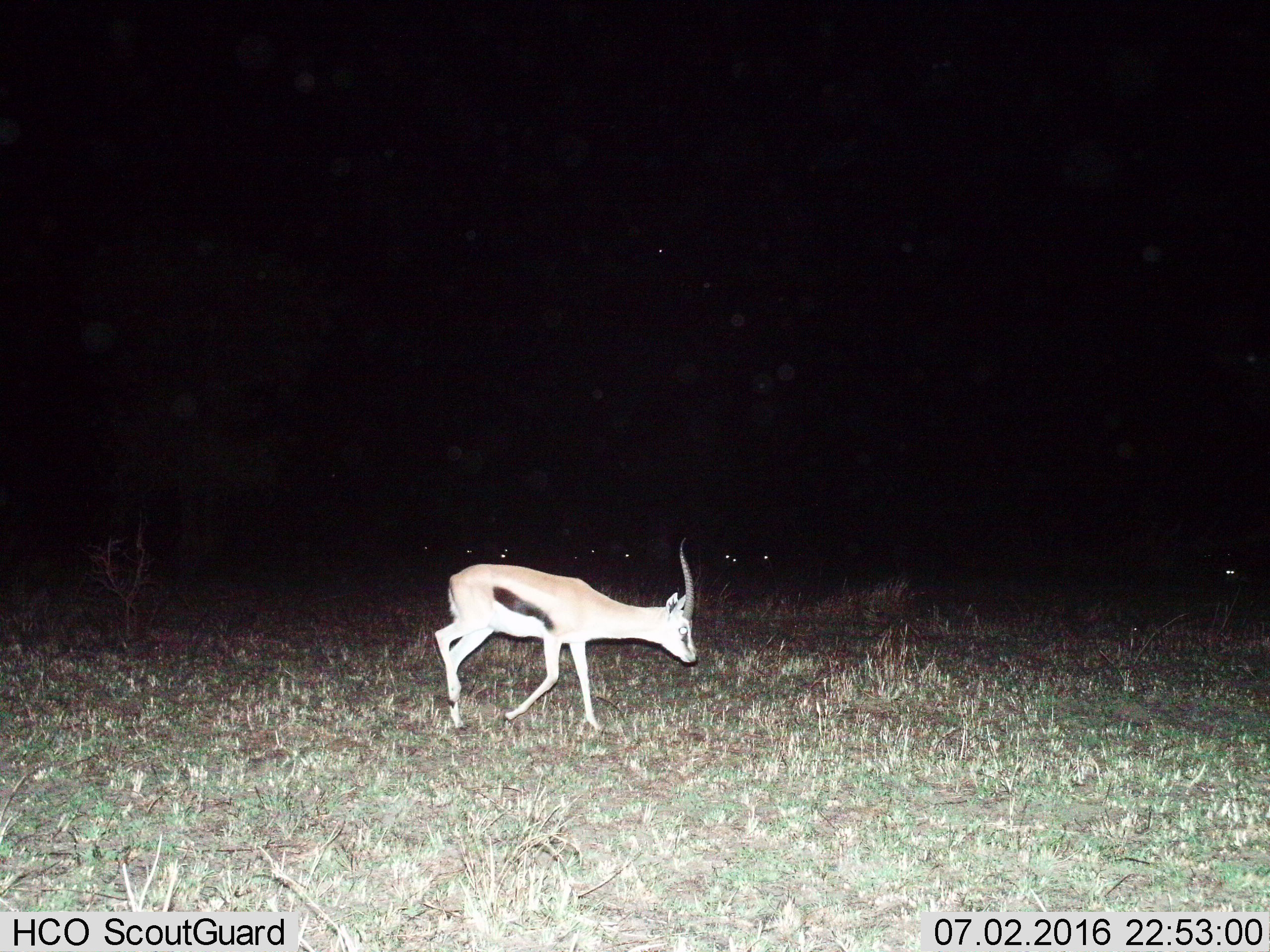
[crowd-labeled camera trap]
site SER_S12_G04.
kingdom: Animalia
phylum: Chordata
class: Mammalia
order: Artiodactyla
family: Bovidae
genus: Eudorcas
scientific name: Eudorcas thomsonii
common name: thomson's gazelle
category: gazellethomsons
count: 1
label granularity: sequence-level